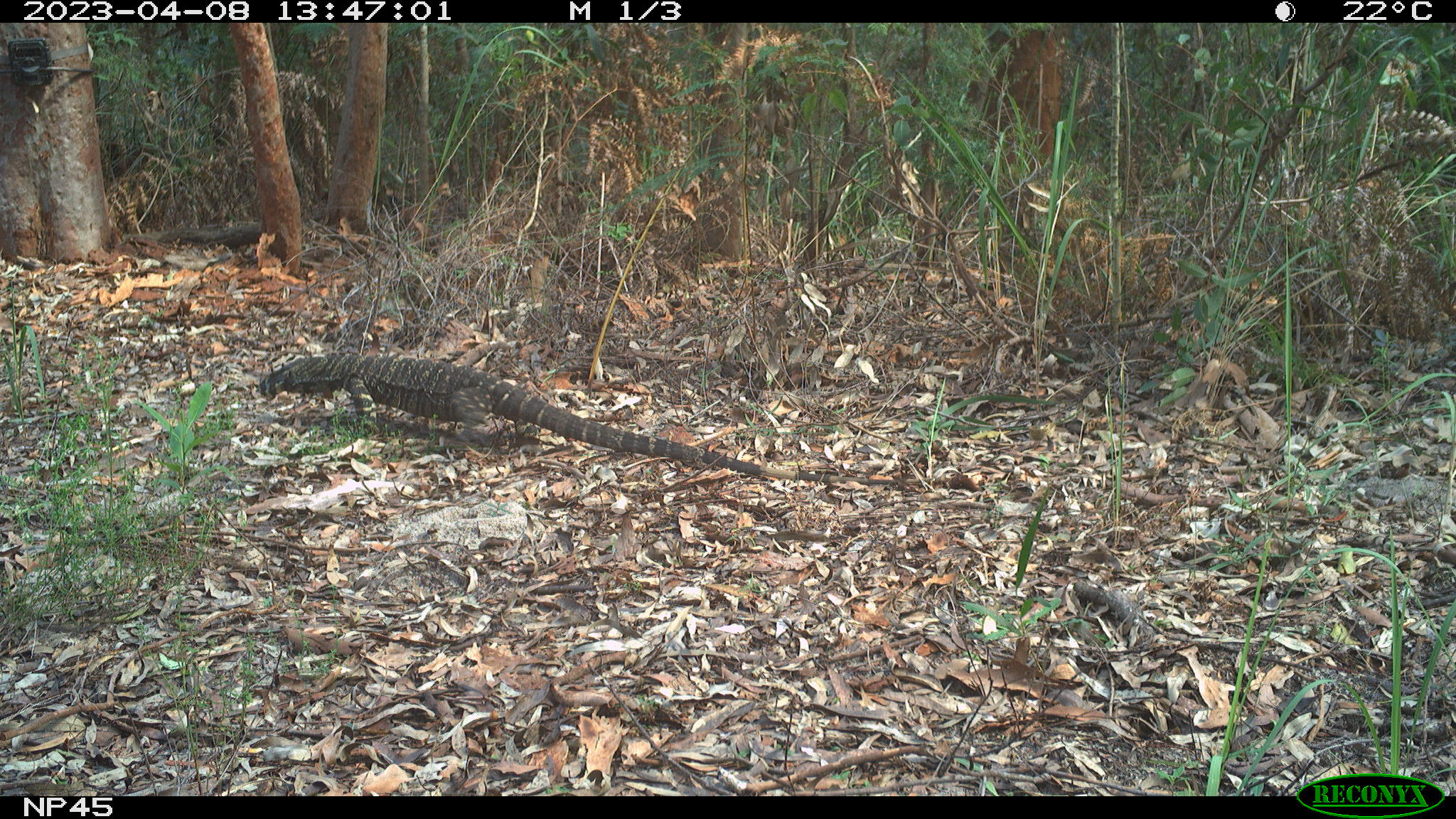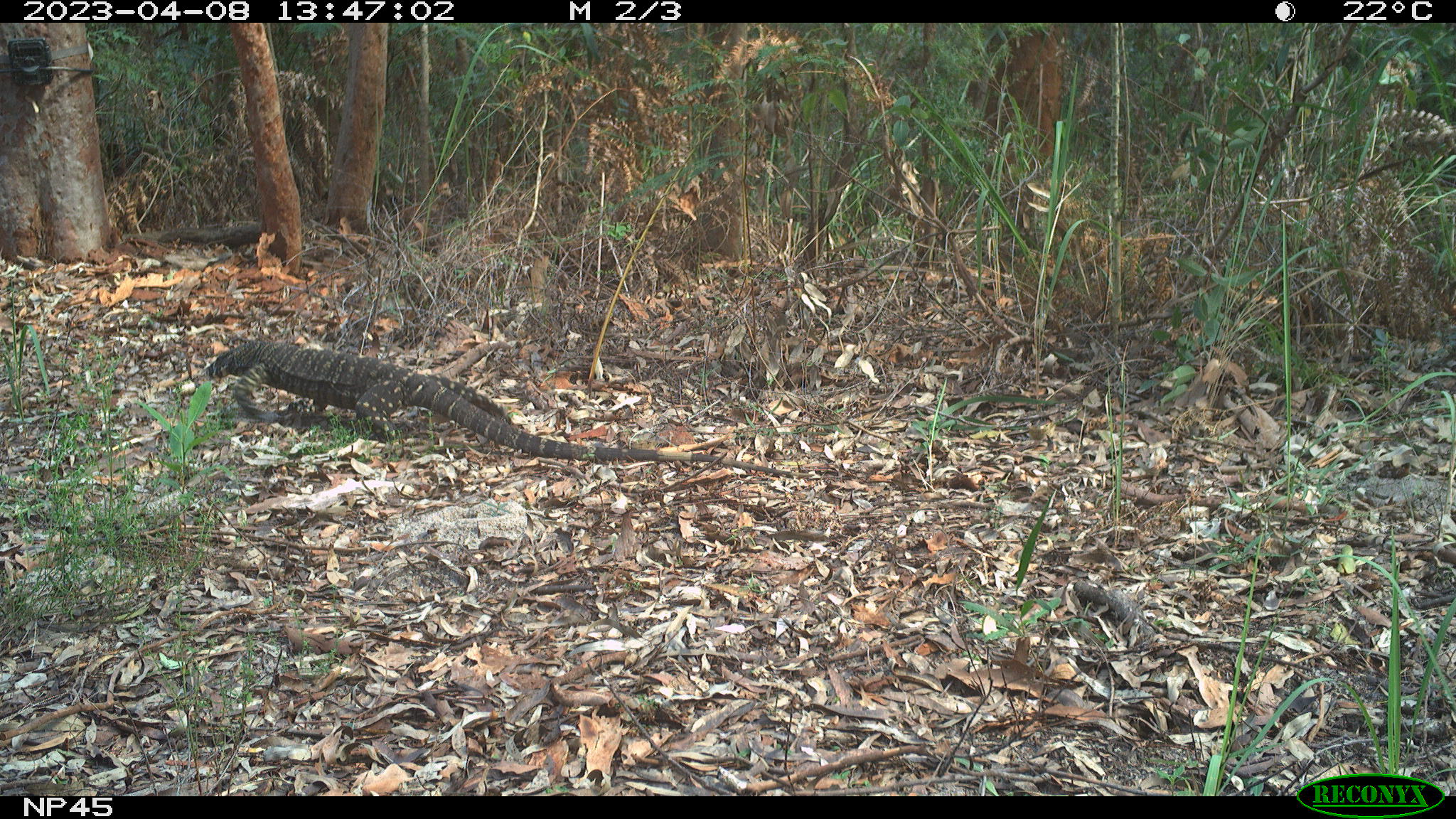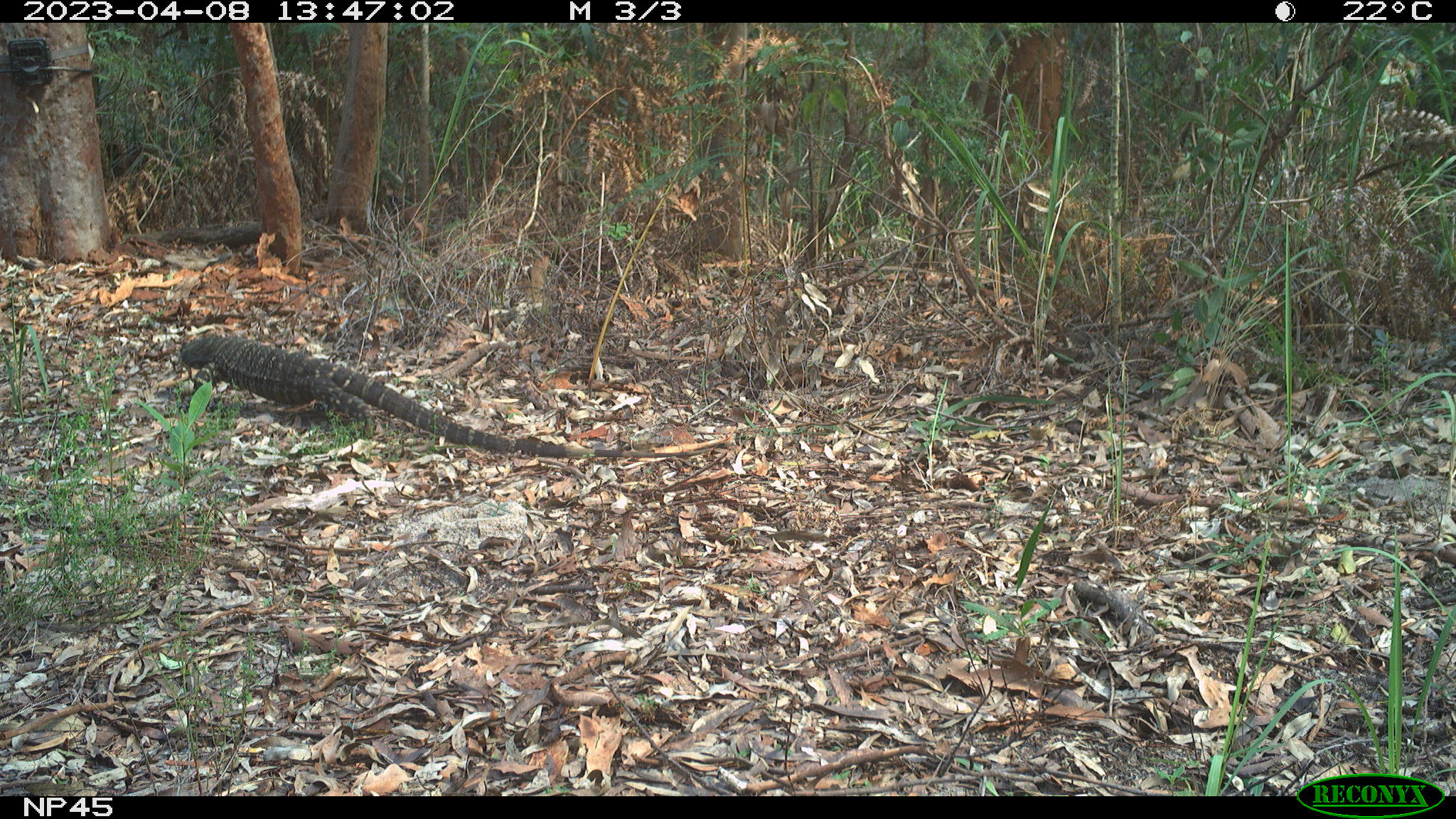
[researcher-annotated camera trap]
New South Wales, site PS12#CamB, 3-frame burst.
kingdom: Animalia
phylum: Chordata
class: Reptilia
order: Squamata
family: Varanidae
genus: Varanus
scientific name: Varanus varius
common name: lace monitor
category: goanna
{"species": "goanna (lace monitor) (Varanus varius)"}